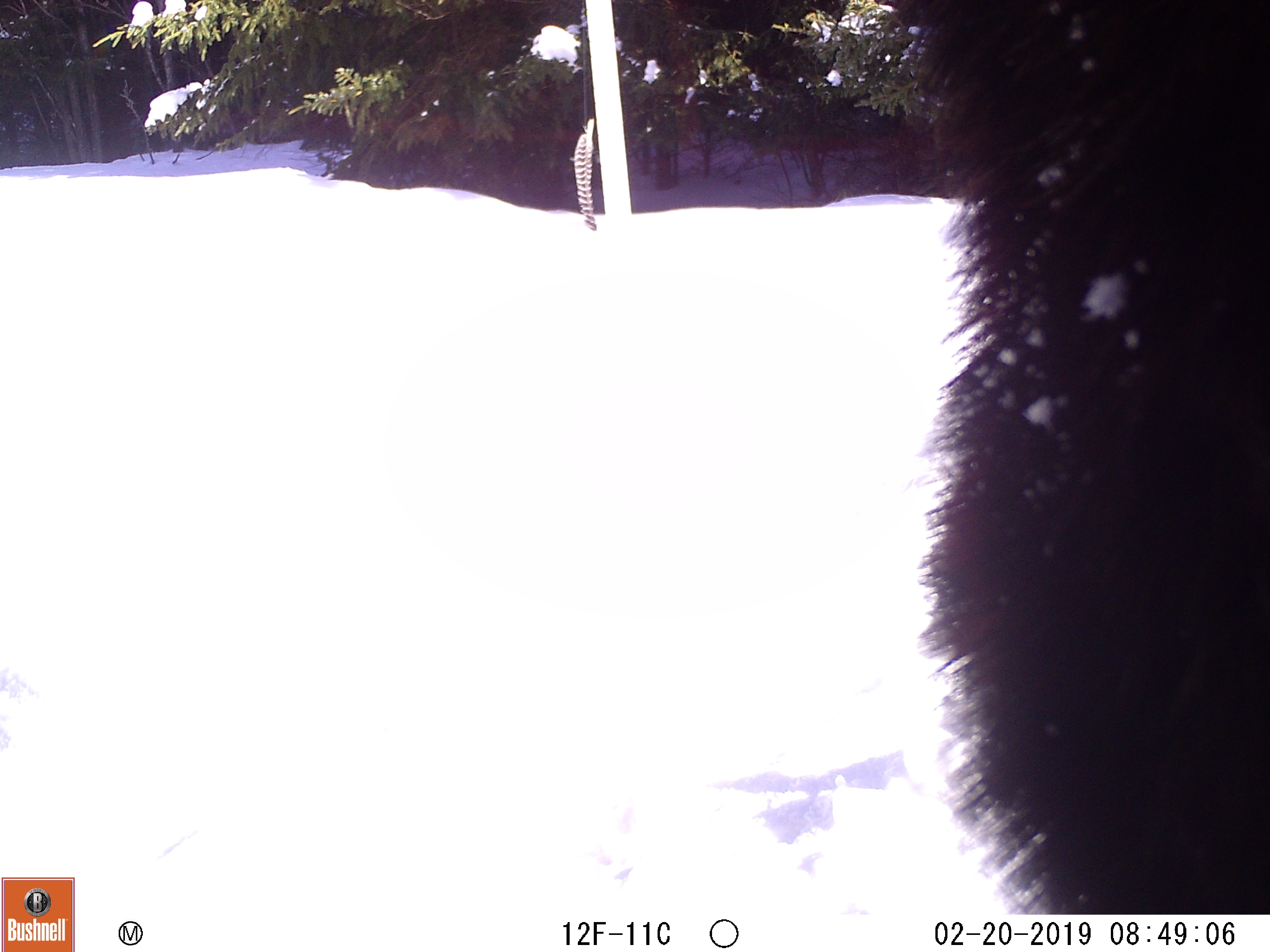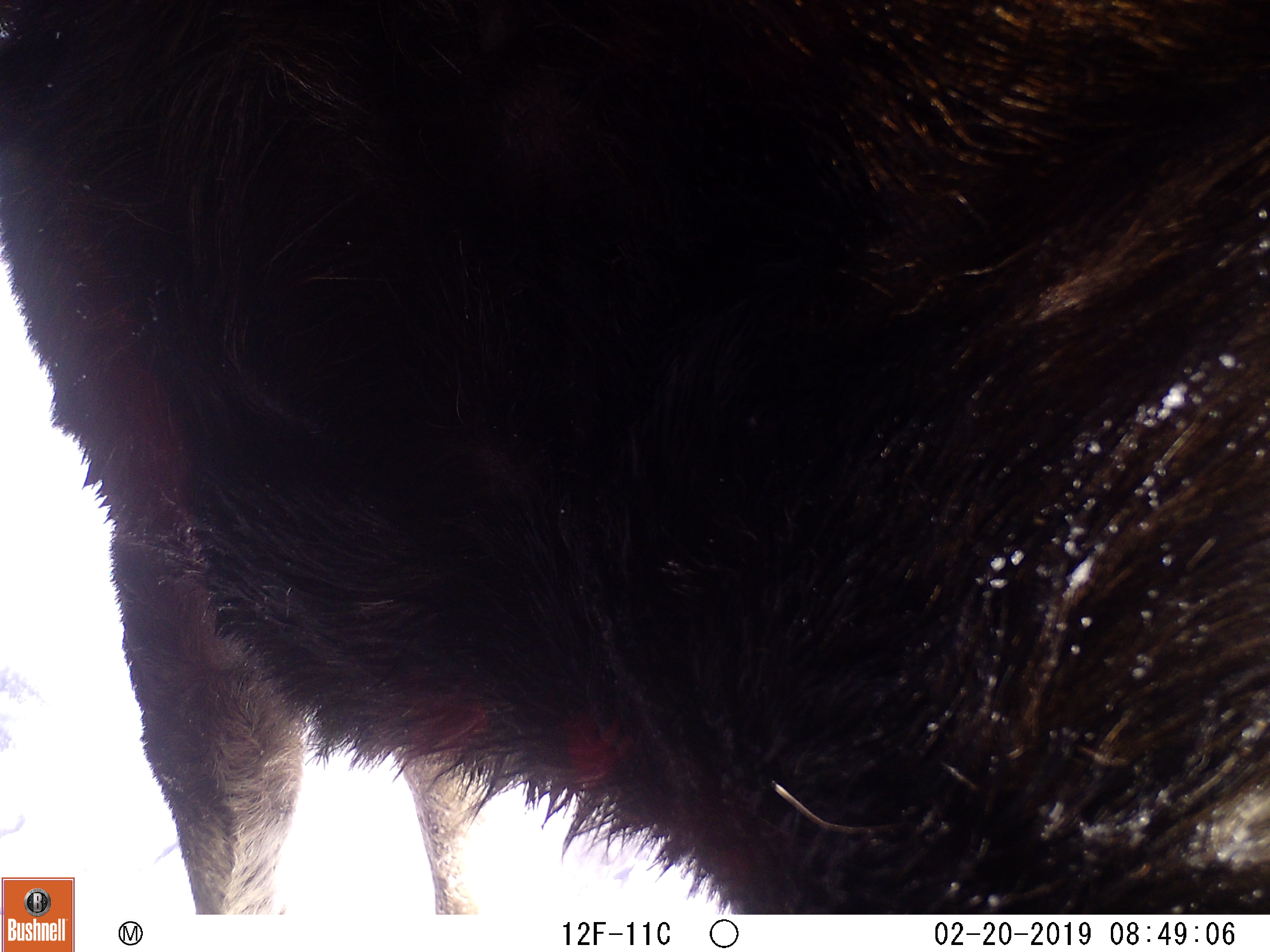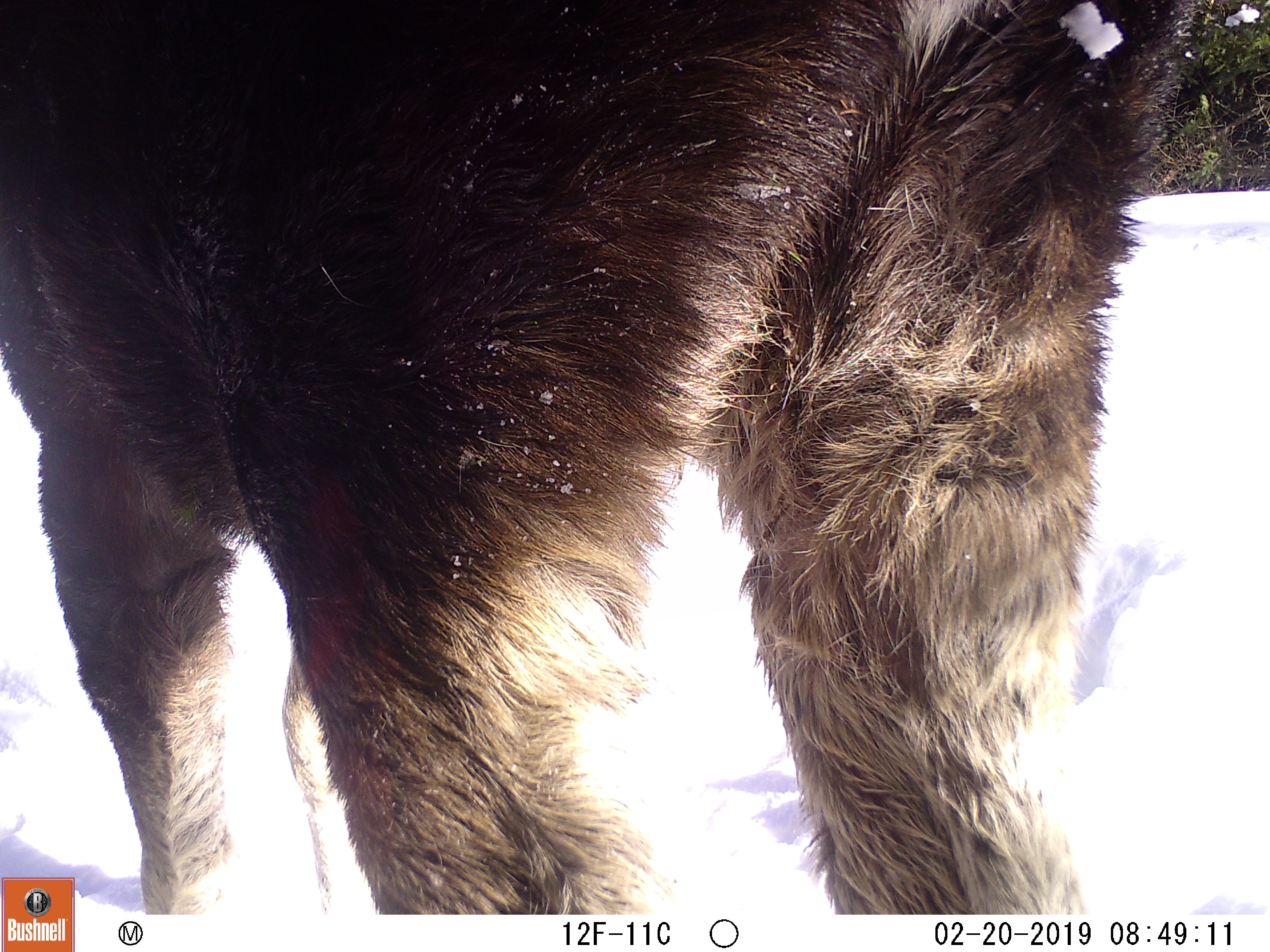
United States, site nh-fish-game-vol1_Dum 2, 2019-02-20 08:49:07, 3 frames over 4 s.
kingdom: Animalia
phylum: Chordata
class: Mammalia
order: Artiodactyla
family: Cervidae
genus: Alces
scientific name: Alces alces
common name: moose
Moose (Alces alces).